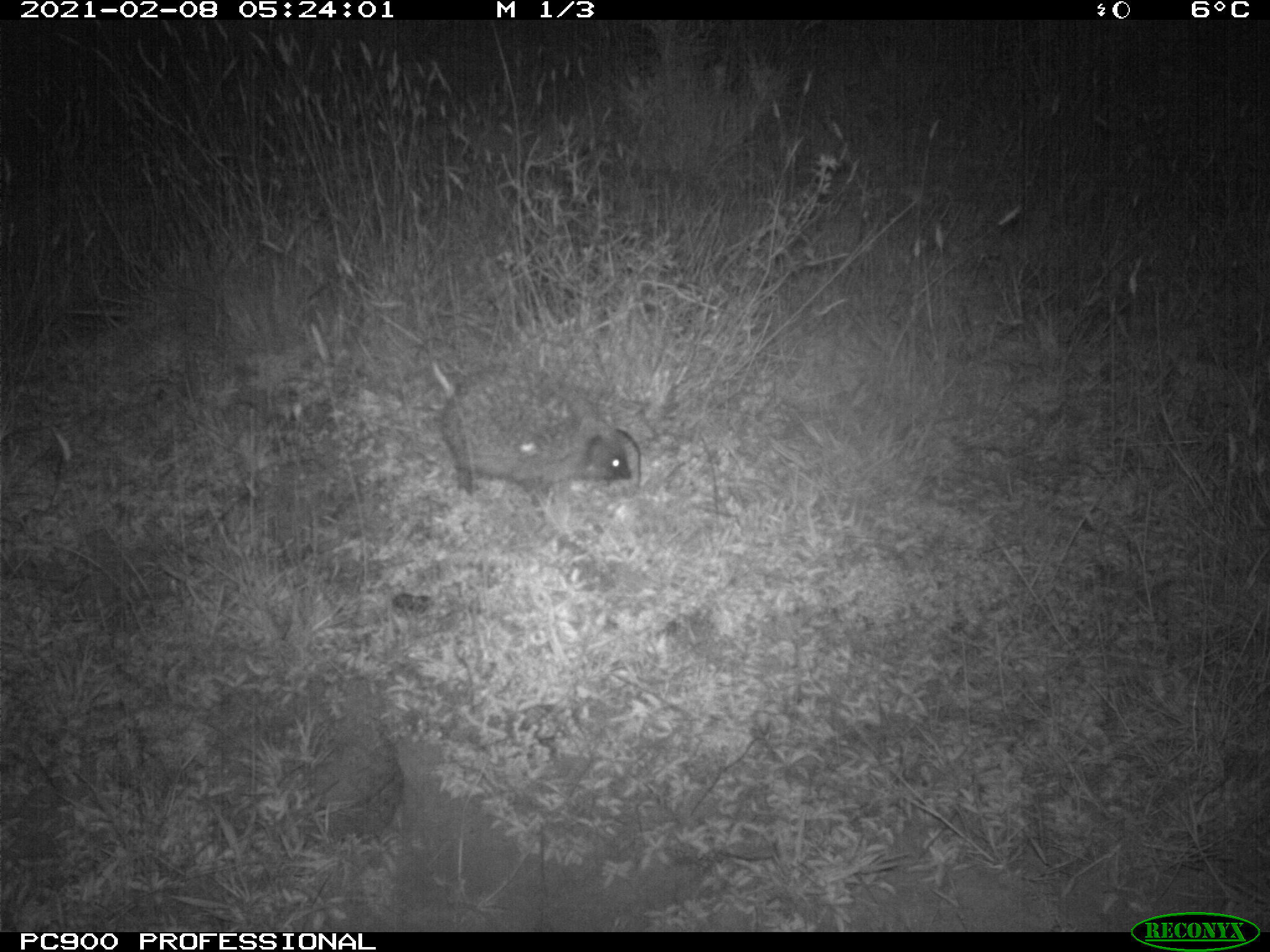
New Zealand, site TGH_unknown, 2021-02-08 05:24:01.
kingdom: Animalia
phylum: Chordata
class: Mammalia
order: Eulipotyphla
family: Erinaceidae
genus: Erinaceus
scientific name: Erinaceus europaeus europaeus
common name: european hedgehog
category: hedgehog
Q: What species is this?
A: Hedgehog (european hedgehog) (Erinaceus europaeus europaeus).